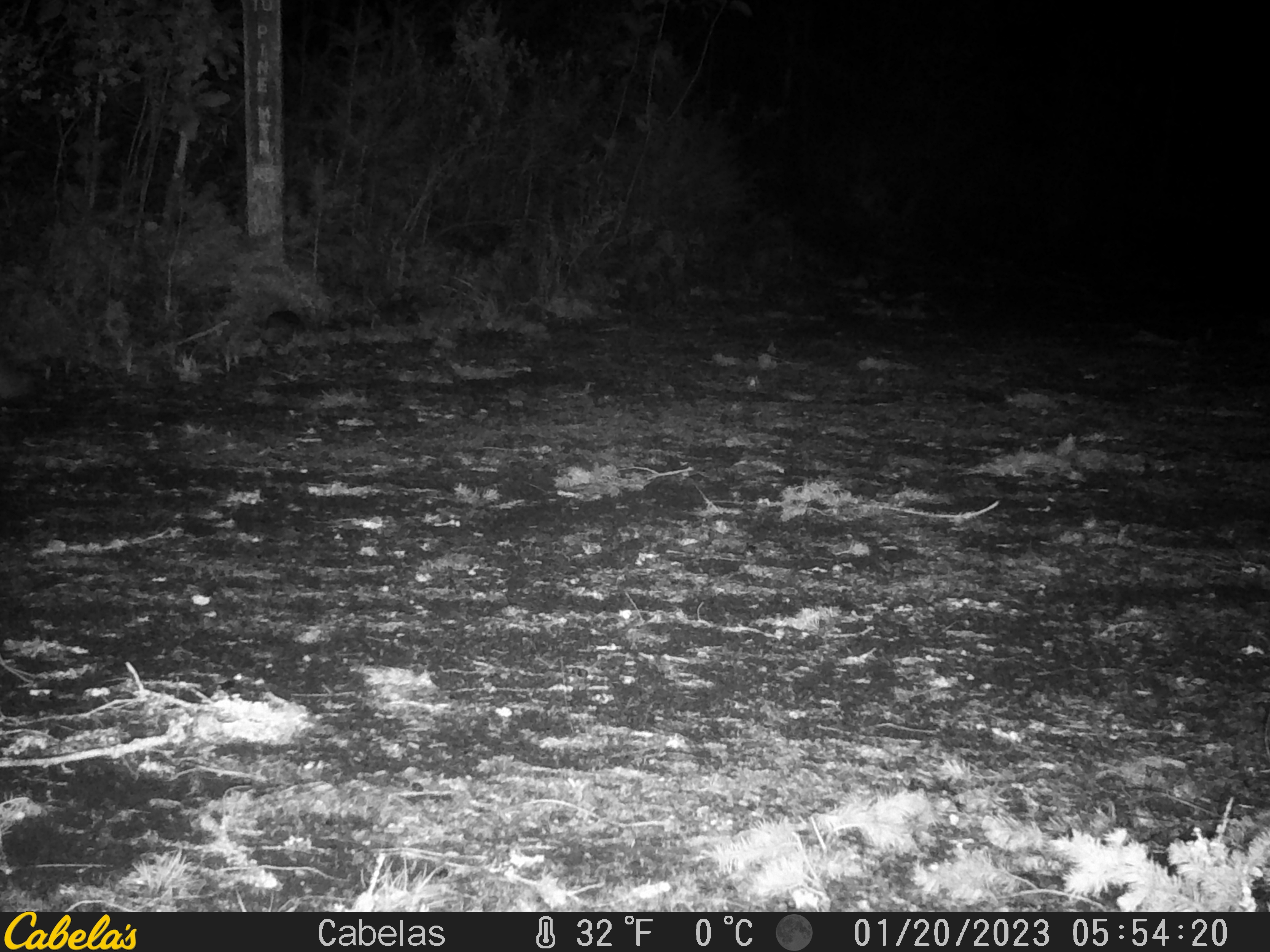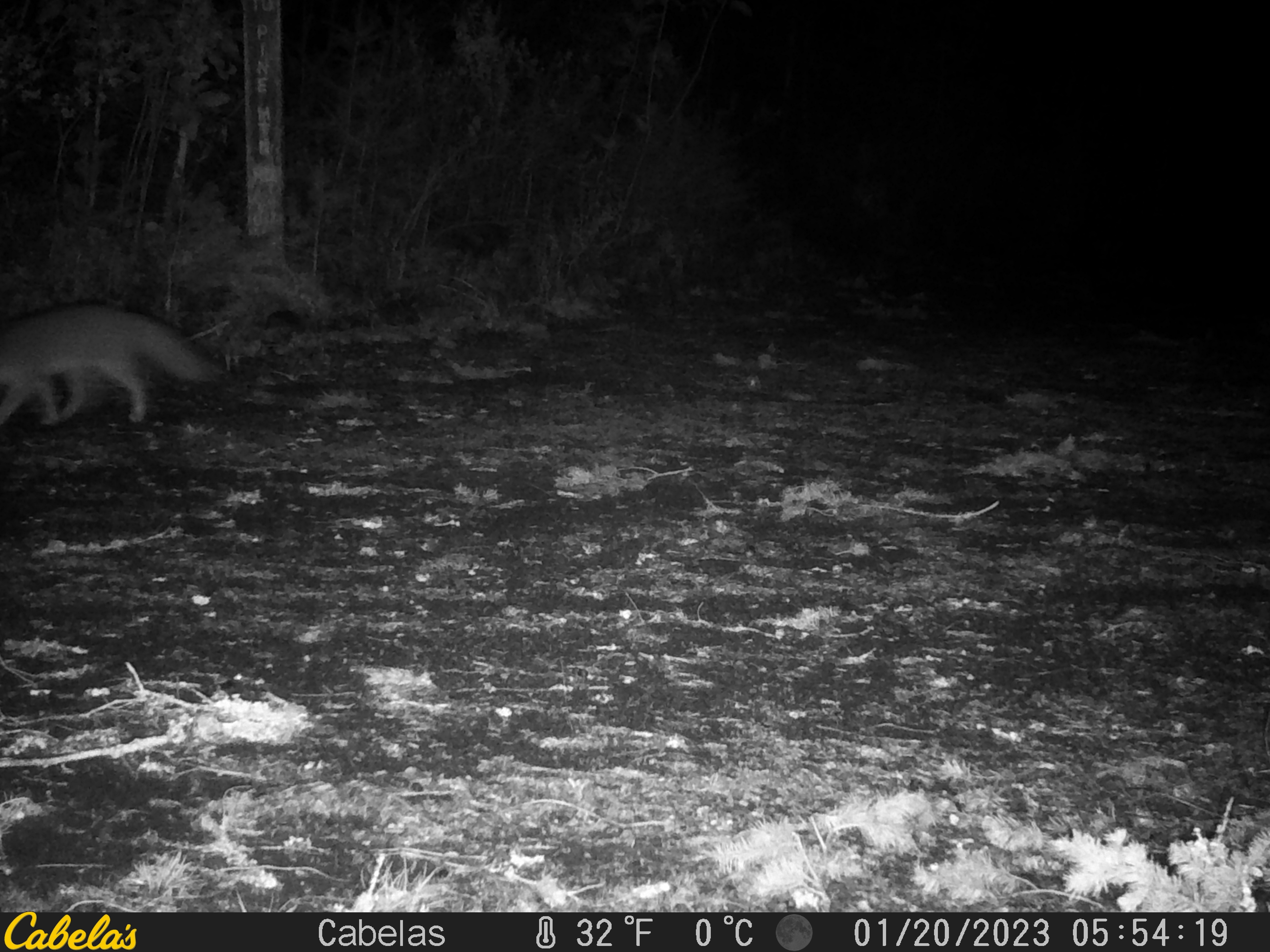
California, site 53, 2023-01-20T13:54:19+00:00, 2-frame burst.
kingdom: Animalia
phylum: Chordata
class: Mammalia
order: Carnivora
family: Canidae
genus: Urocyon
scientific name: Urocyon cinereoargenteus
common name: gray fox